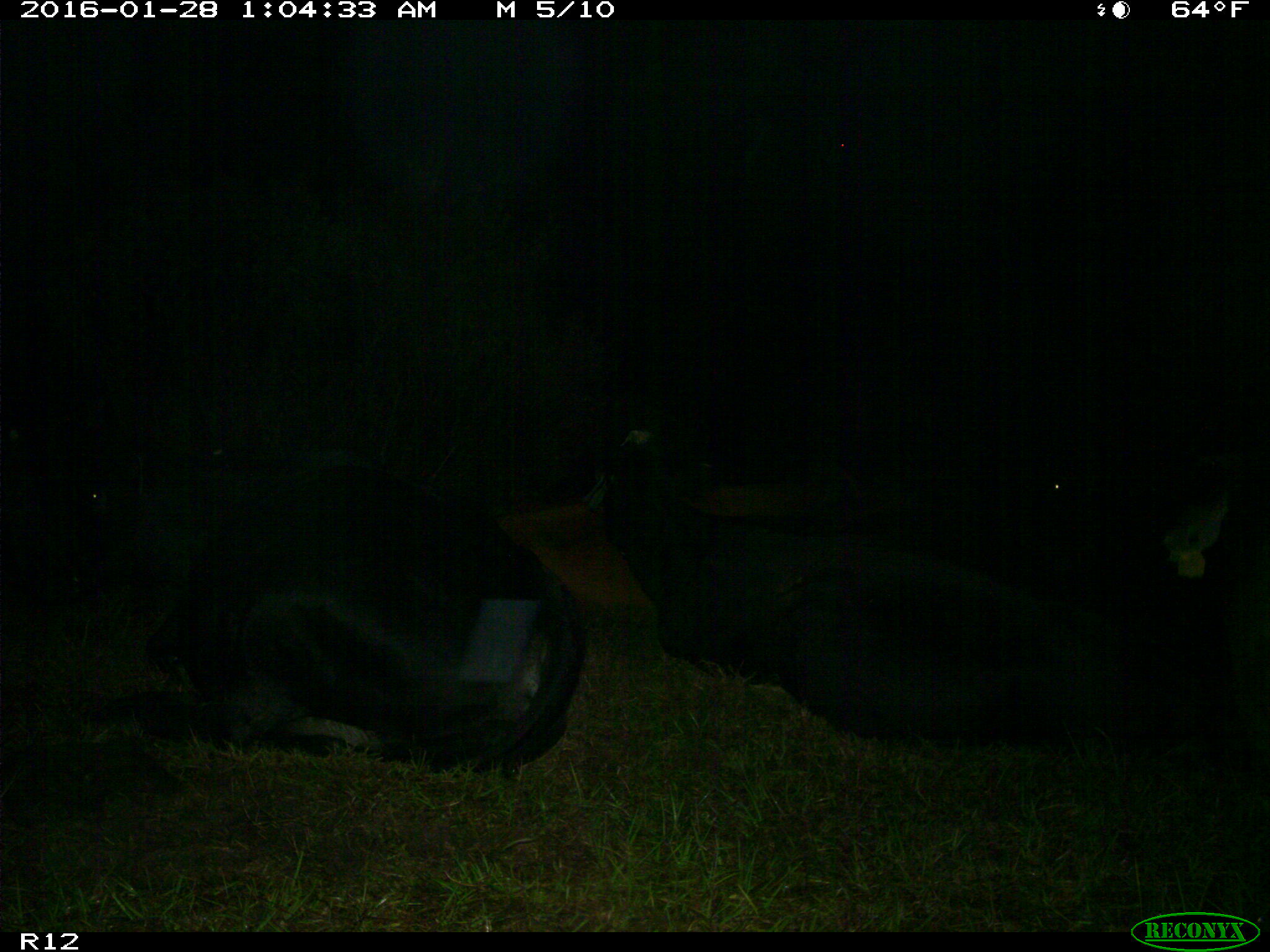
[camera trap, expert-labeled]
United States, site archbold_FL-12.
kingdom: Animalia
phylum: Chordata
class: Mammalia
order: Artiodactyla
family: Bovidae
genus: Bos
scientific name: Bos taurus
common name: domestic cow